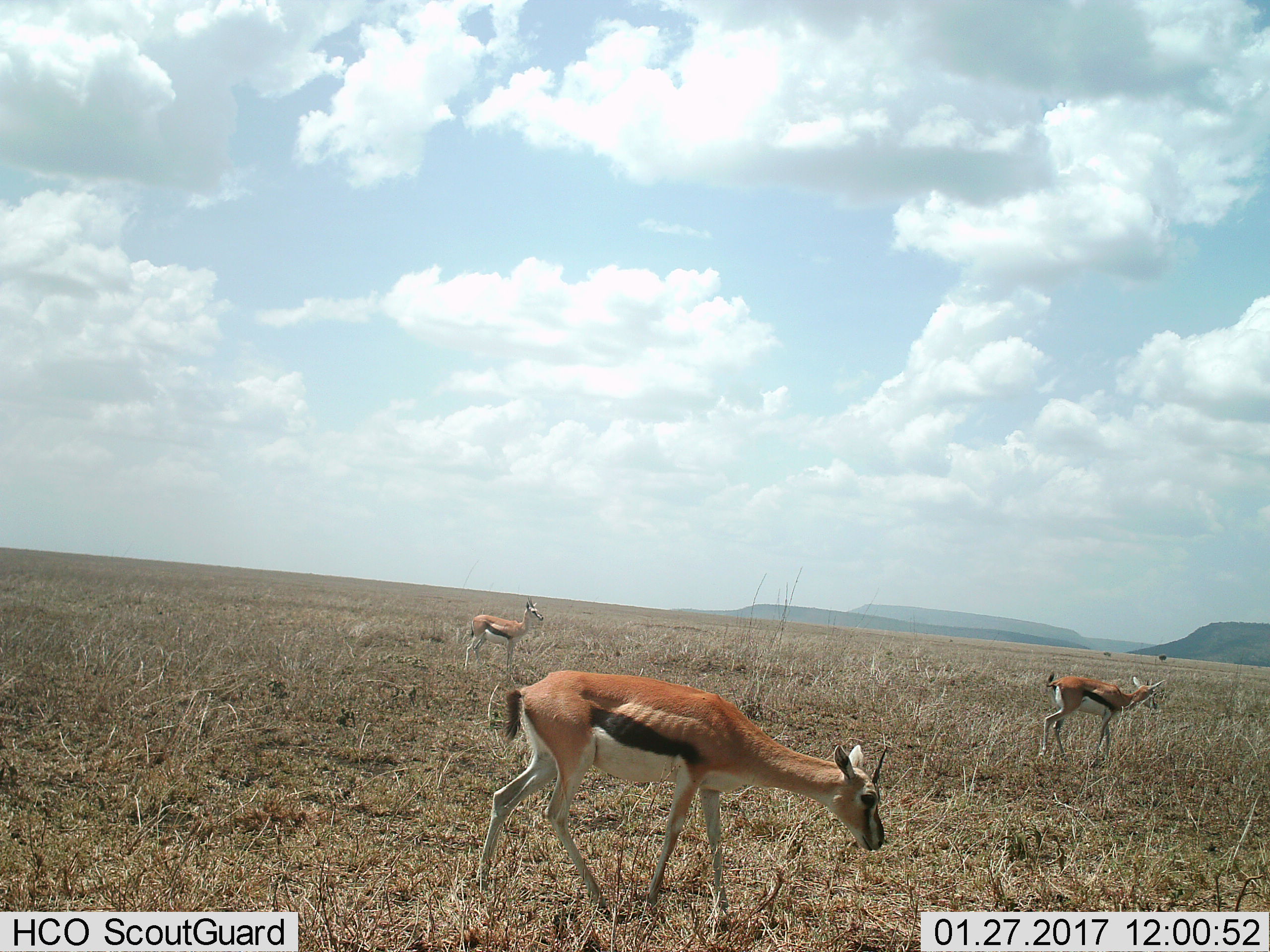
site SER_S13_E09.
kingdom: Animalia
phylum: Chordata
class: Mammalia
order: Artiodactyla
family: Bovidae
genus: Eudorcas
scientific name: Eudorcas thomsonii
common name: thomson's gazelle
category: gazellethomsons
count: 3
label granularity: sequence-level